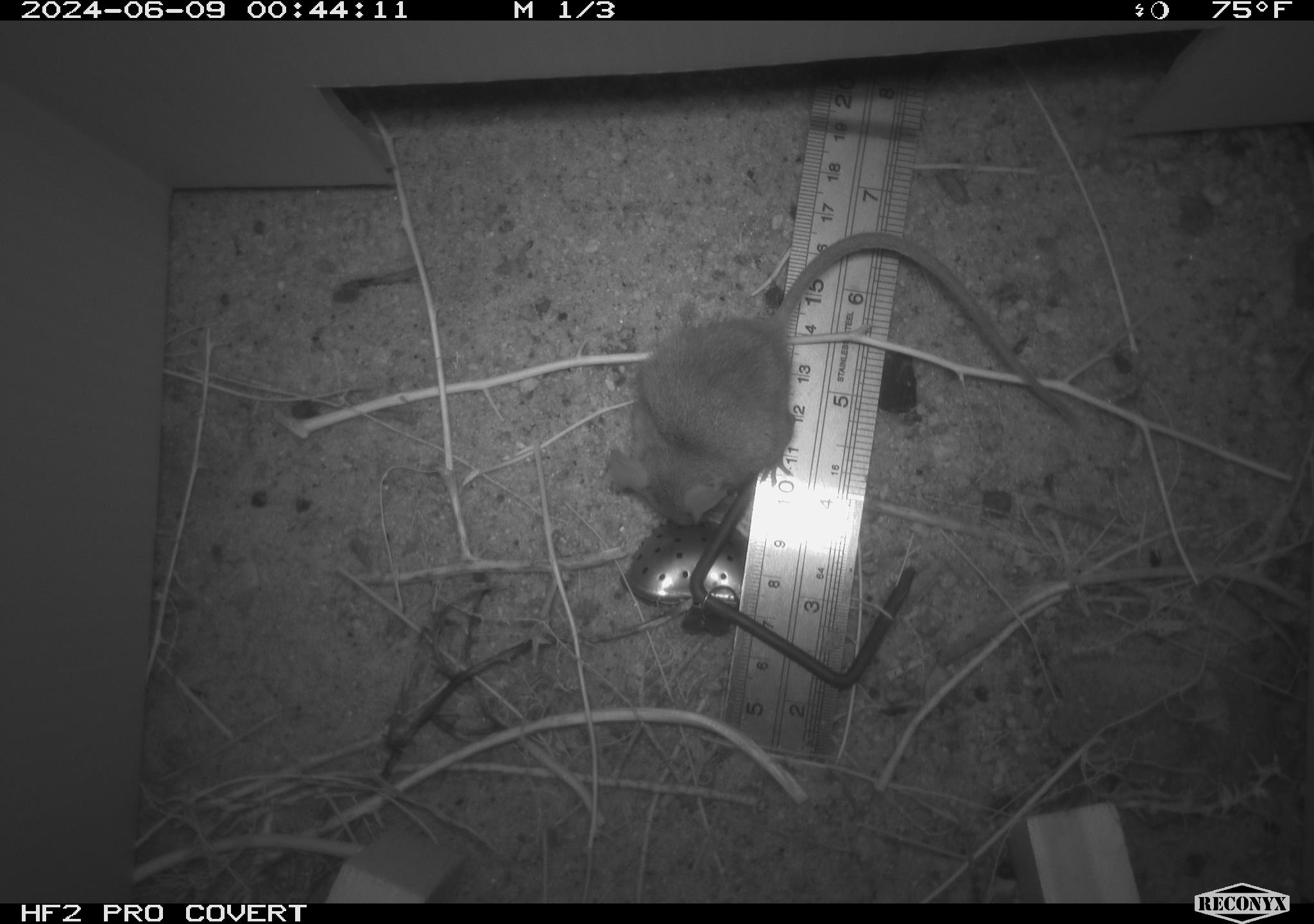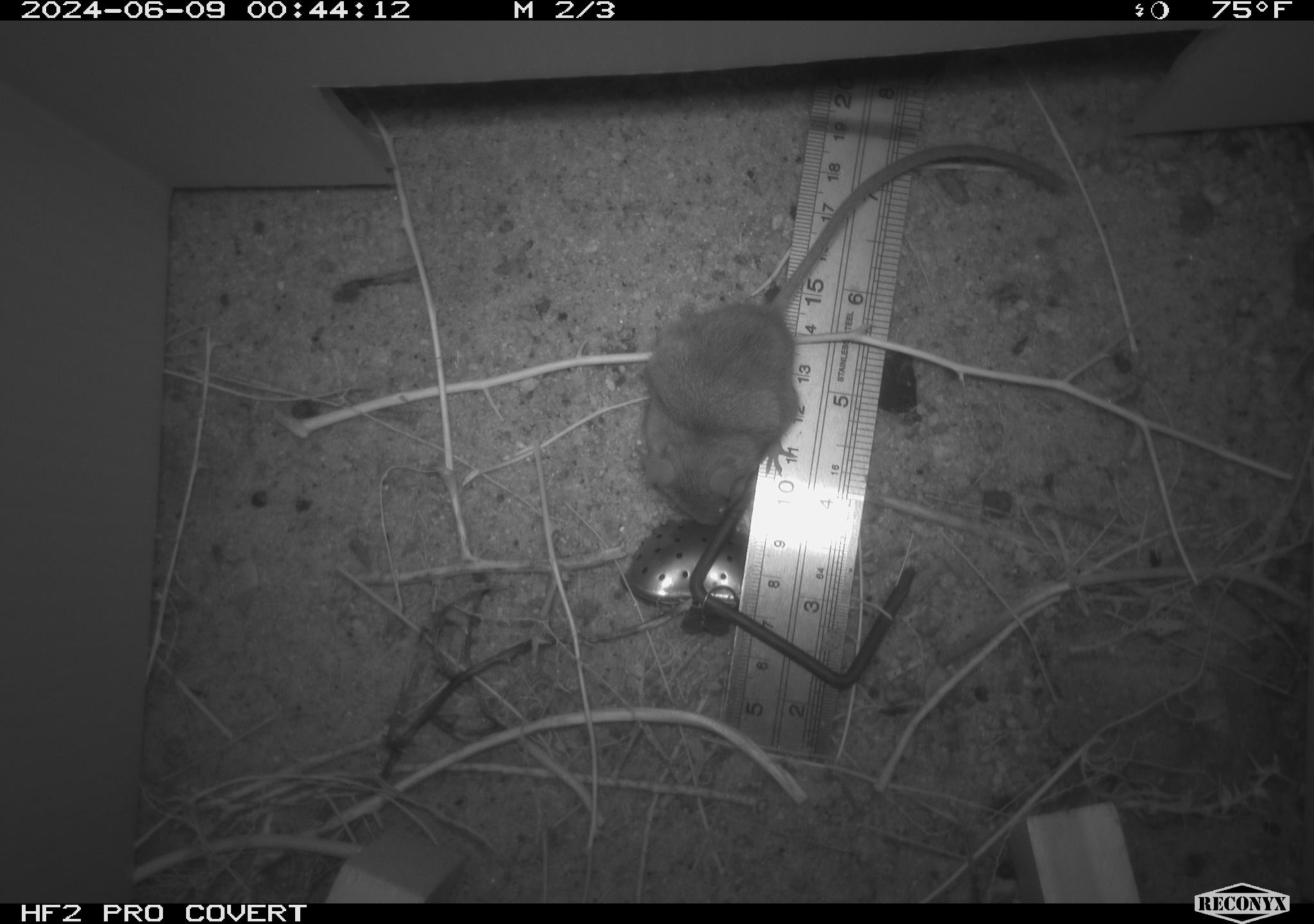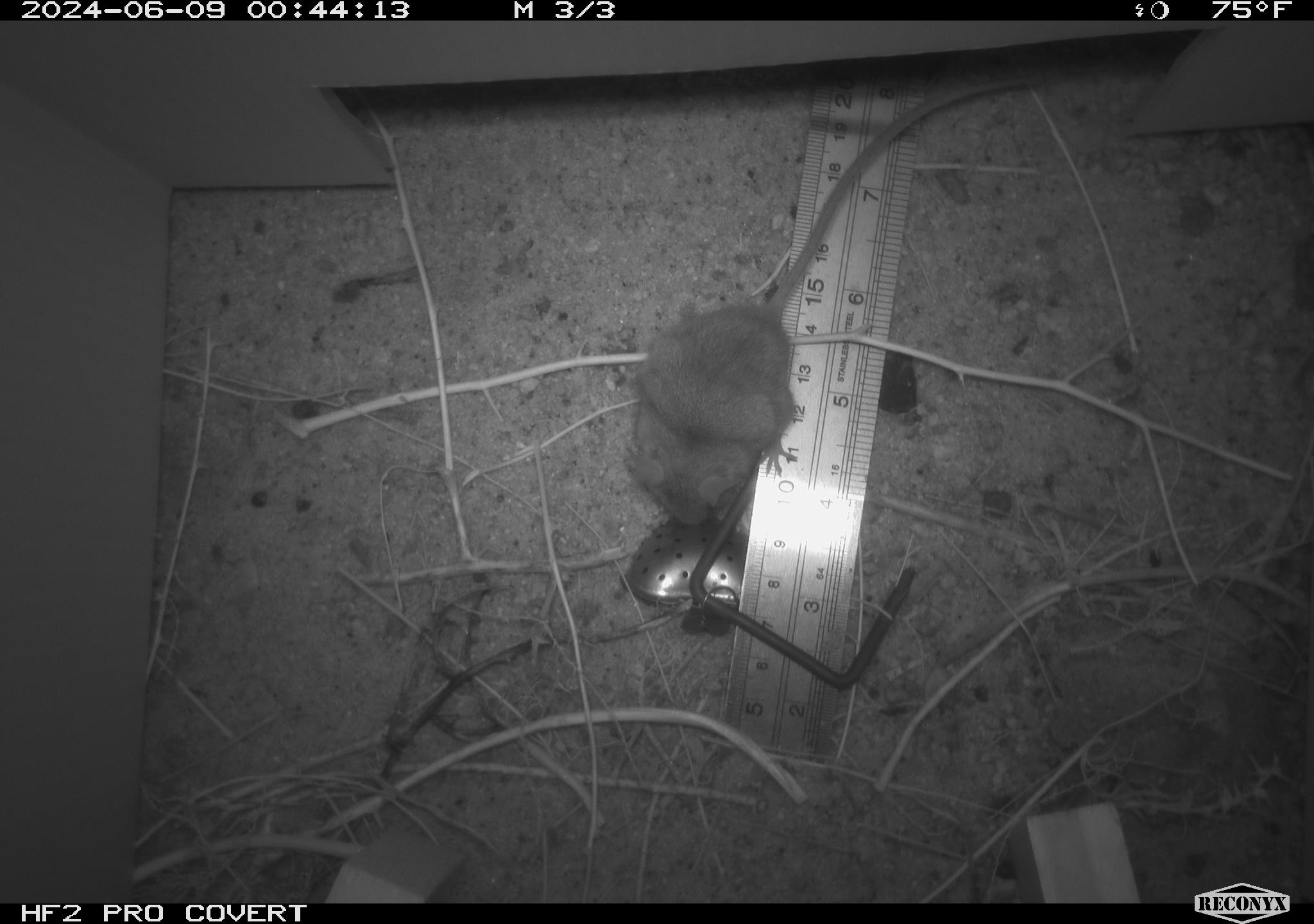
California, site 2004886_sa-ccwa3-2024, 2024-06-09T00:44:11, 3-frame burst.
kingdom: Animalia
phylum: Chordata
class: Mammalia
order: Rodentia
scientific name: Rodentia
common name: mouse species